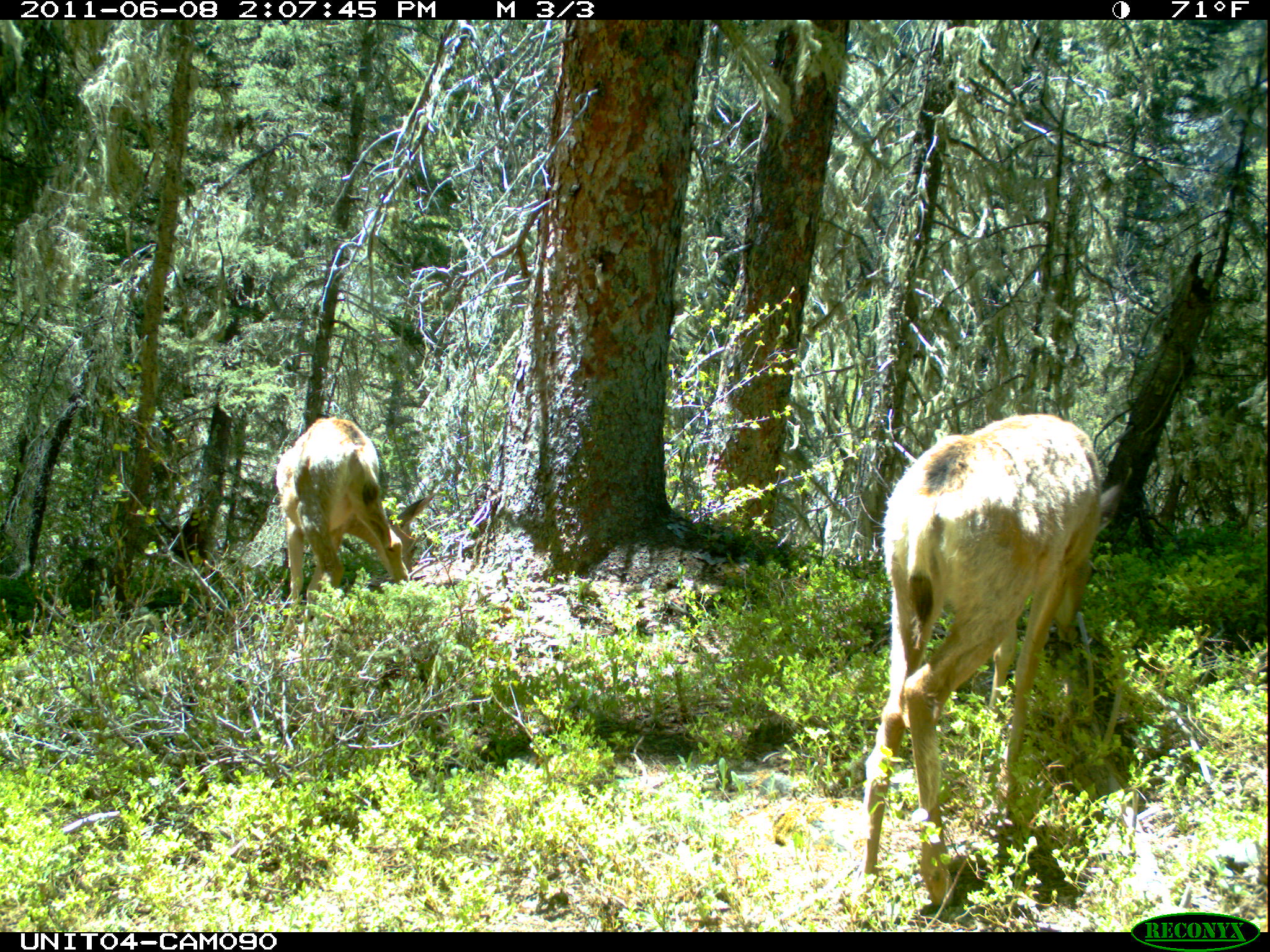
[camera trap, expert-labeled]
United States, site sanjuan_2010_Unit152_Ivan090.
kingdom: Animalia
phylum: Chordata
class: Mammalia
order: Artiodactyla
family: Cervidae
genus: Odocoileus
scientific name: Odocoileus hemionus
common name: mule deer